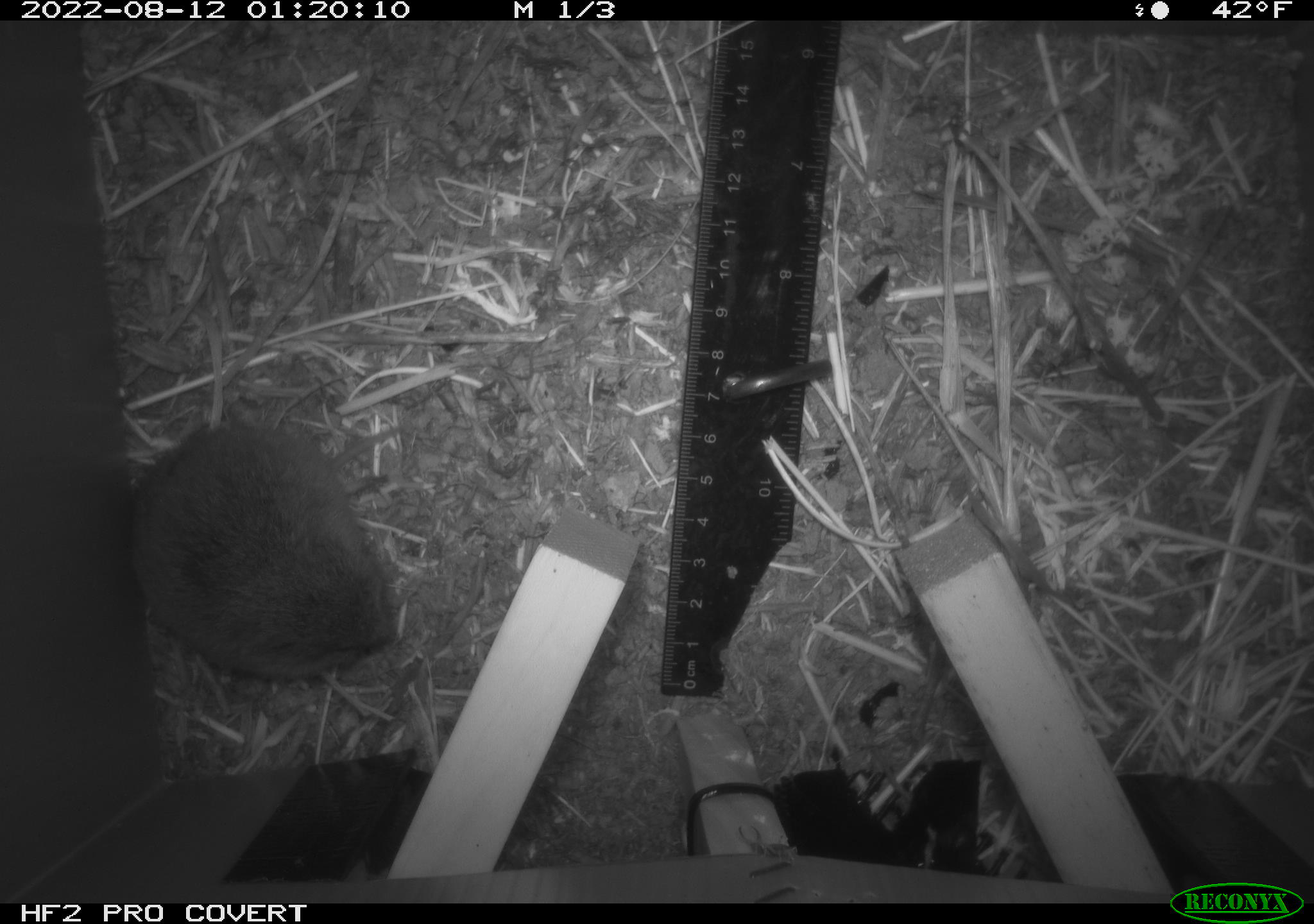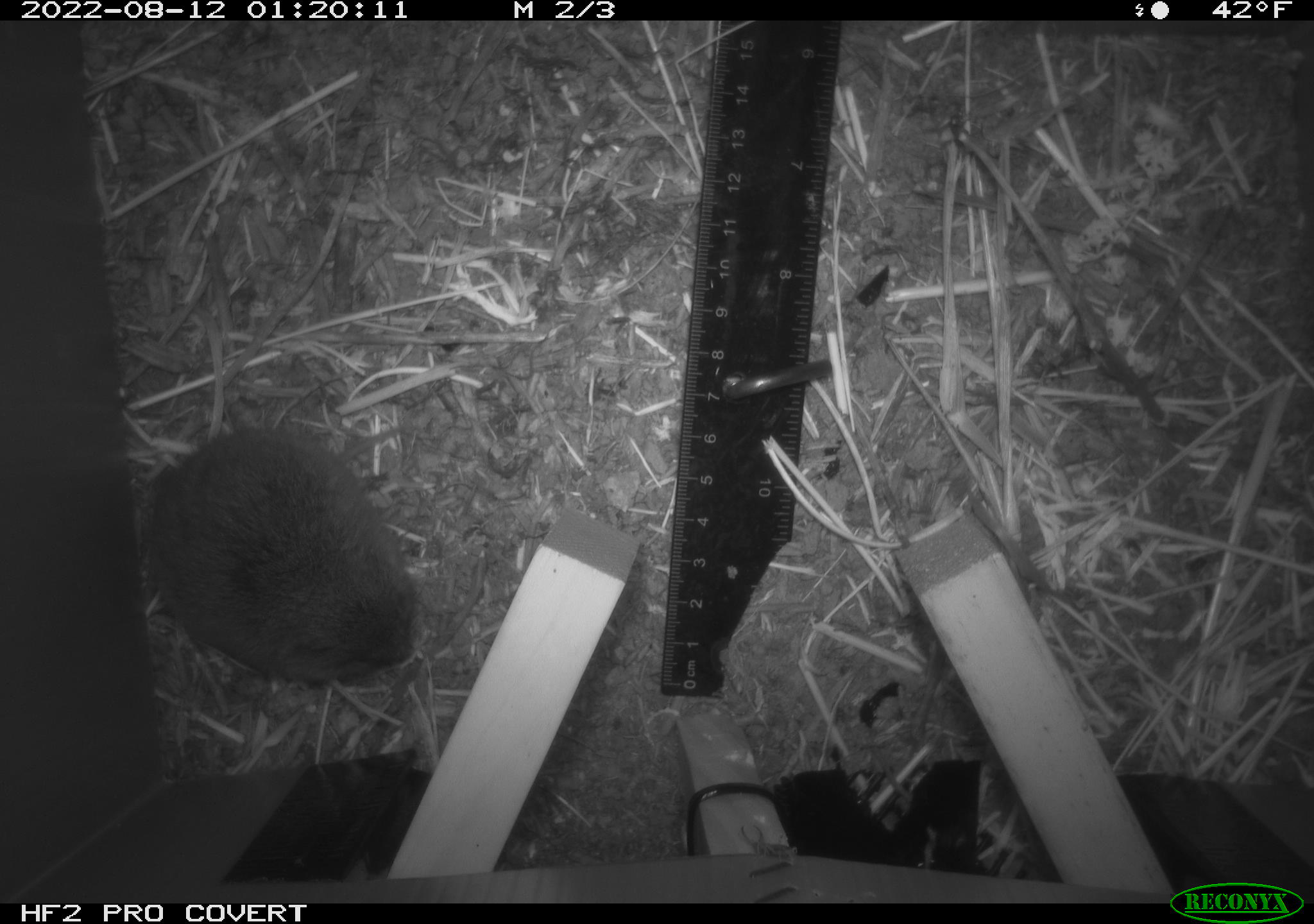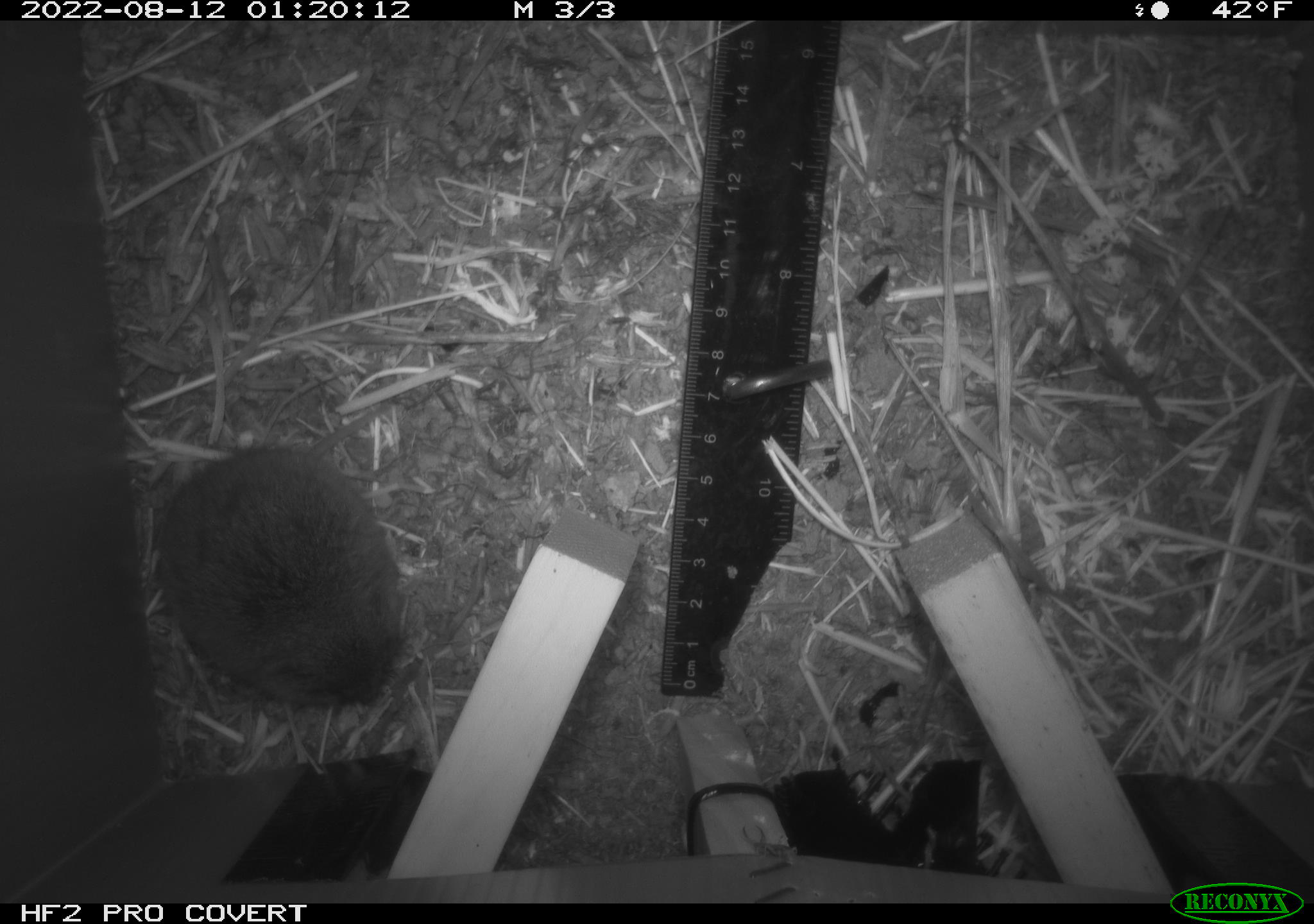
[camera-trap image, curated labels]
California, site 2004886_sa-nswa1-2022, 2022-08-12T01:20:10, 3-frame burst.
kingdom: Animalia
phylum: Chordata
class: Mammalia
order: Rodentia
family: Cricetidae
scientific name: Cricetidae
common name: hamsters, voles, lemmings, and allies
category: cricetidae family